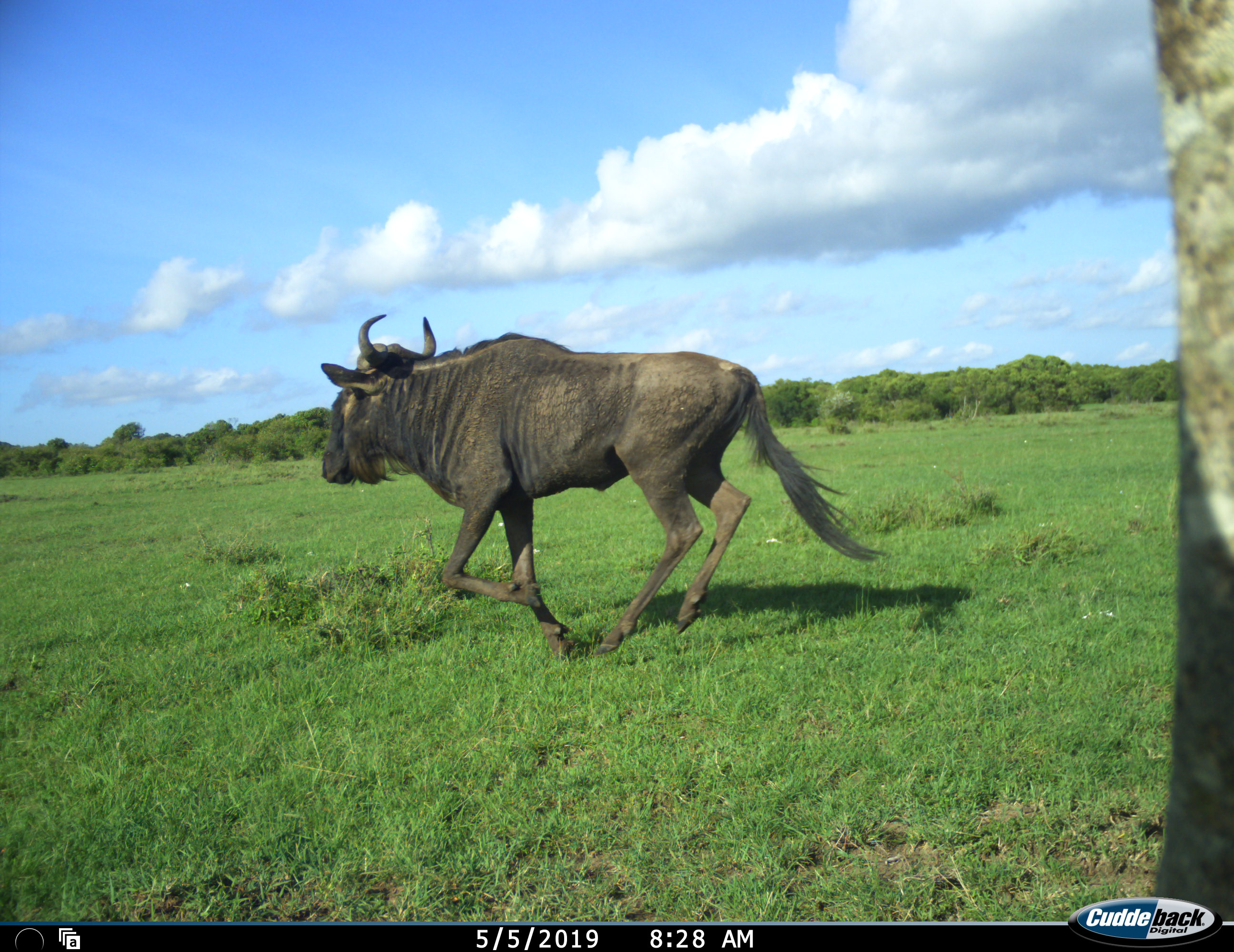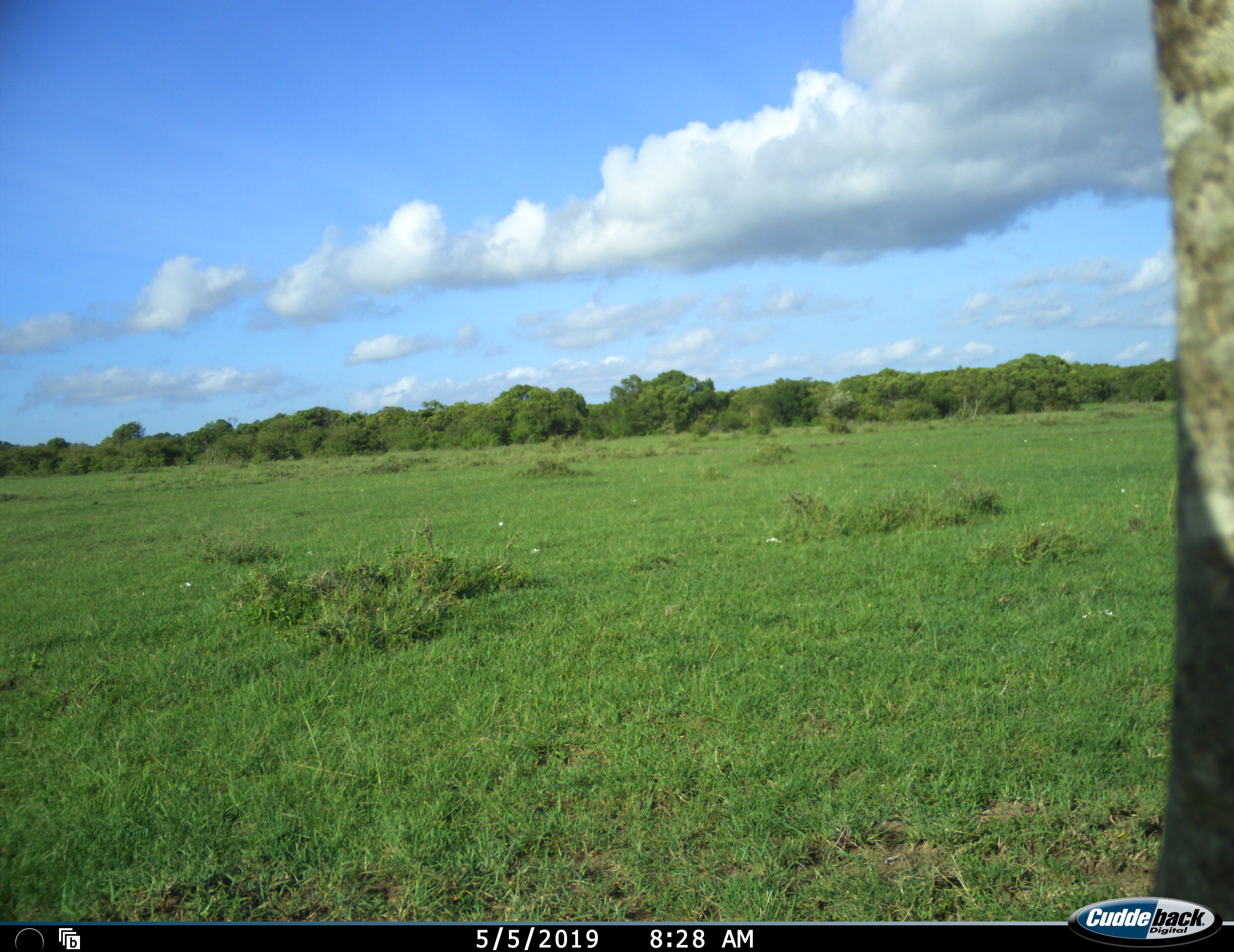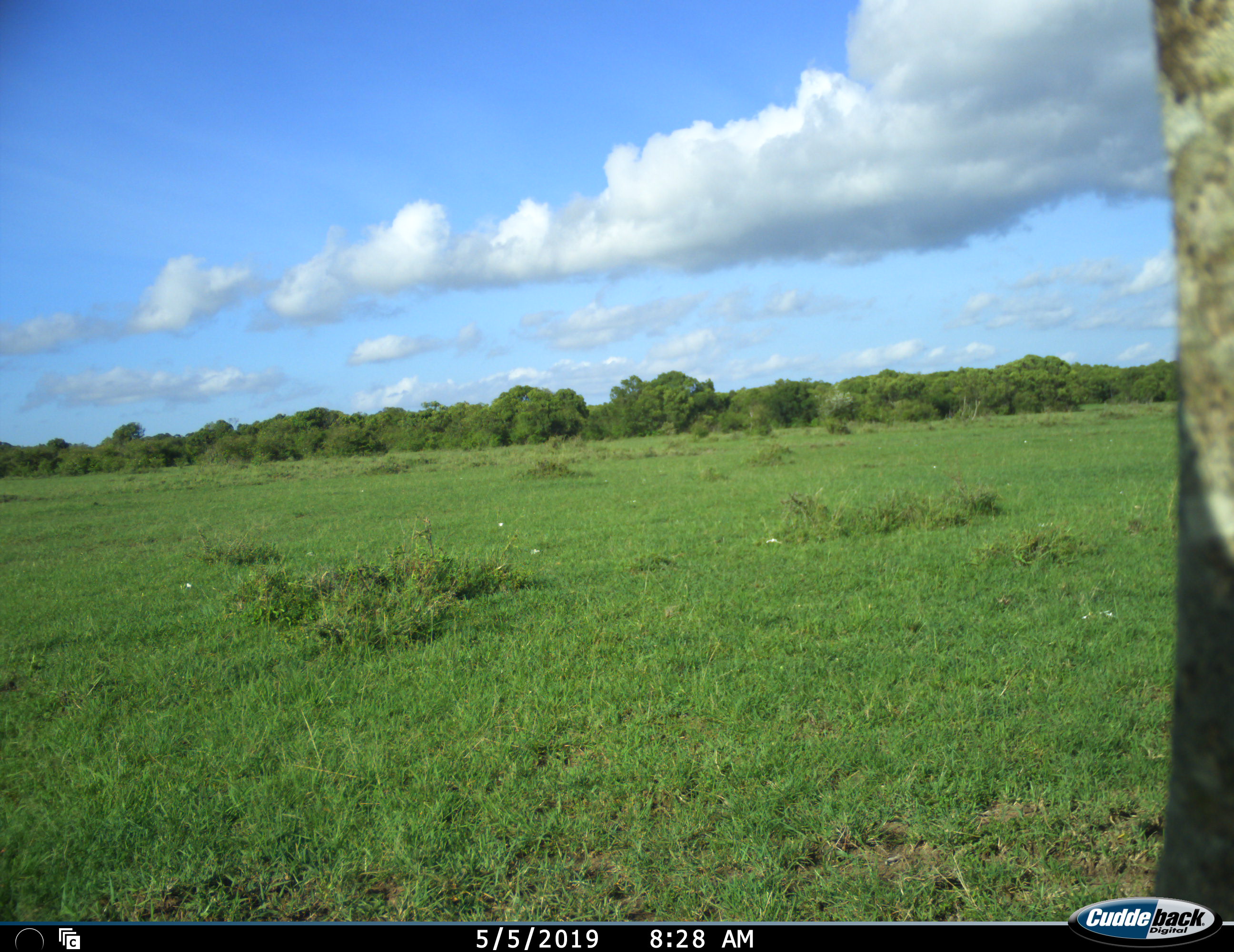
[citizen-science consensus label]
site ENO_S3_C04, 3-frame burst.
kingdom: Animalia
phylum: Chordata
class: Mammalia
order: Artiodactyla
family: Bovidae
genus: Connochaetes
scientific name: Connochaetes taurinus taurinus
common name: blue wildebeest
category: wildebeestblue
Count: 1.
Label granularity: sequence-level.